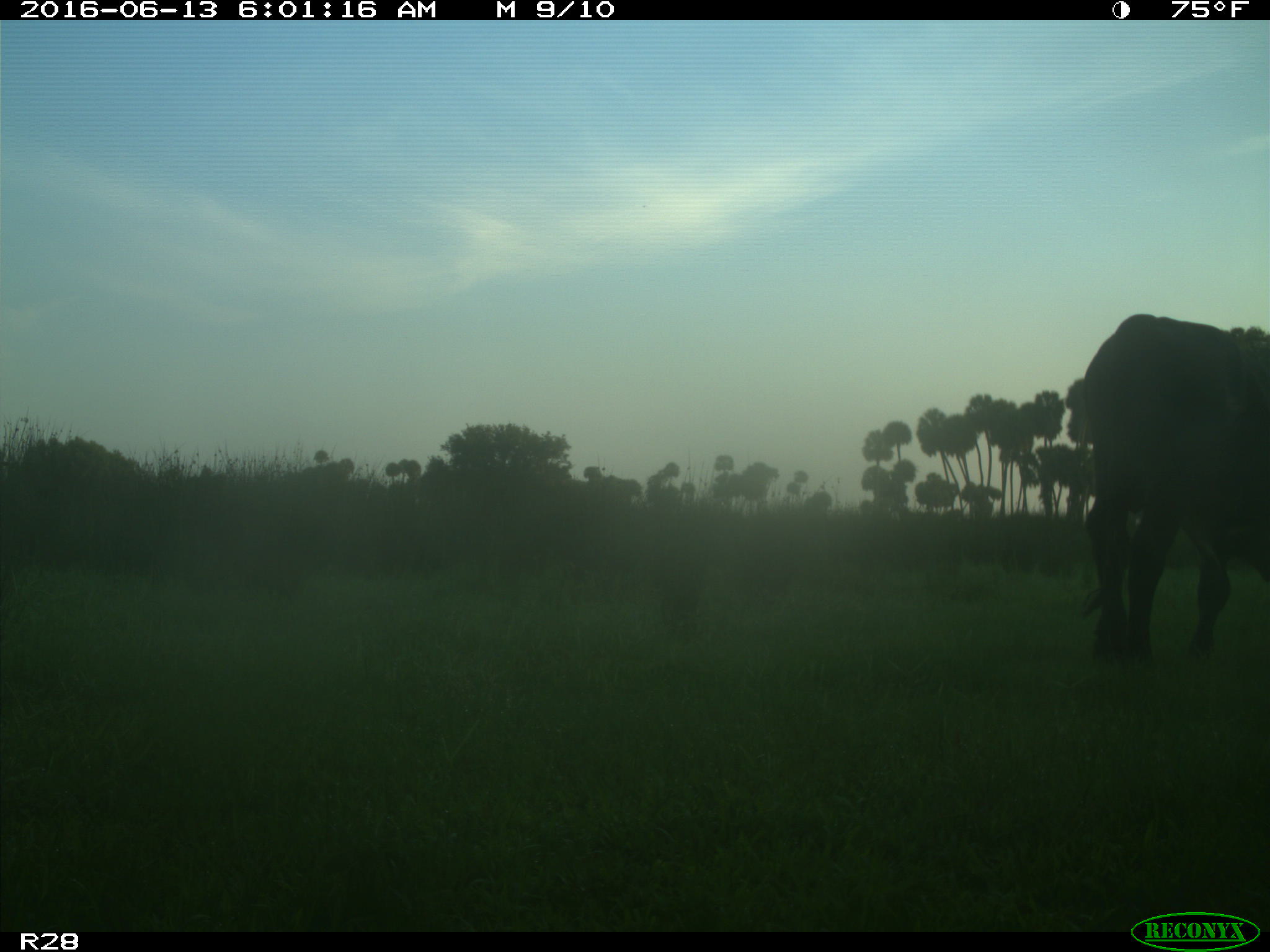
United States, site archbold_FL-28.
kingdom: Animalia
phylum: Chordata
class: Mammalia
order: Artiodactyla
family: Bovidae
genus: Bos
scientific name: Bos taurus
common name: domestic cow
Bos taurus (domestic cow).